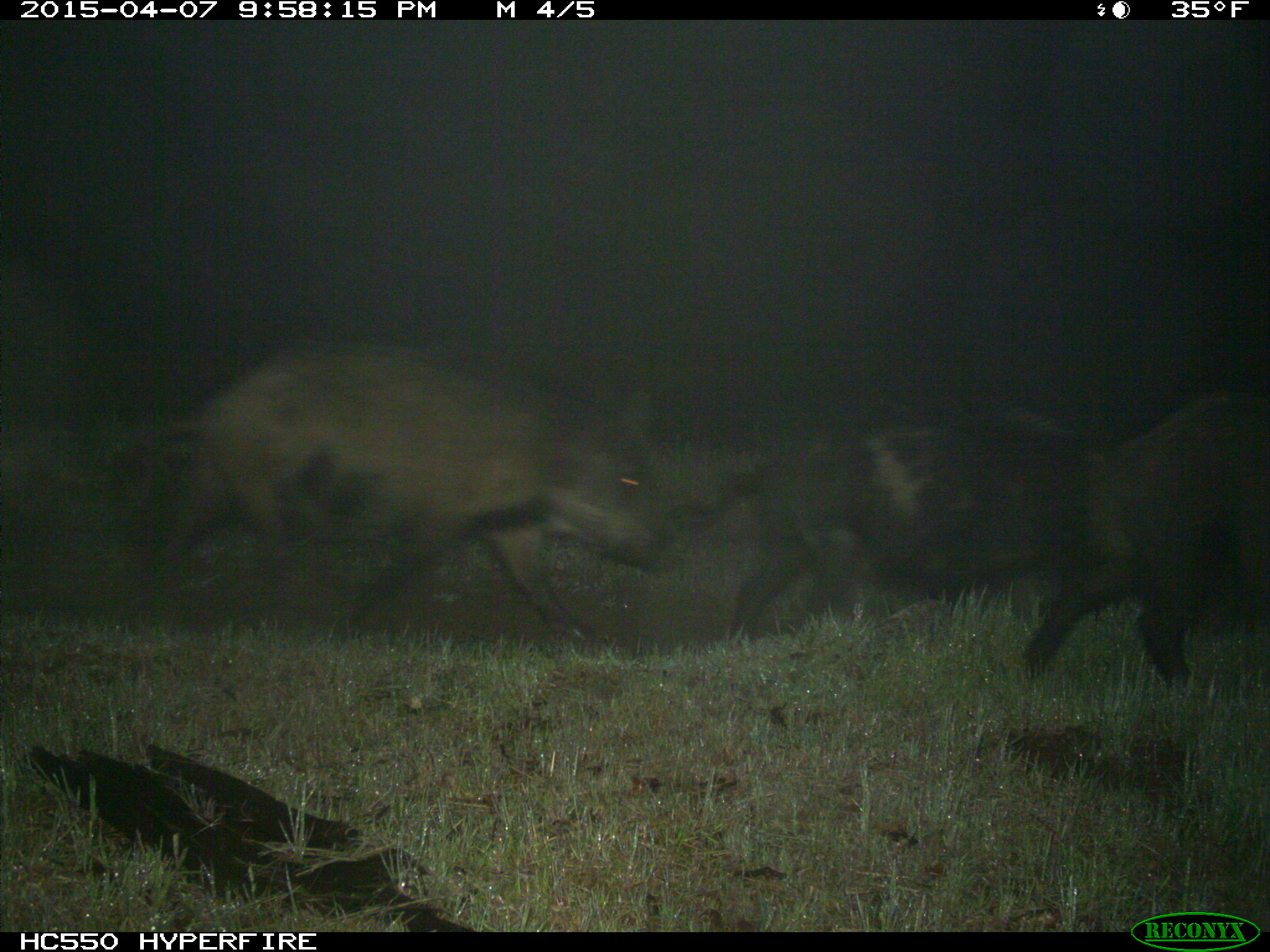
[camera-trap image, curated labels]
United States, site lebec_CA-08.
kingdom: Animalia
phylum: Chordata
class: Mammalia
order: Artiodactyla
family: Suidae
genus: Sus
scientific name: Sus scrofa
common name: wild boar